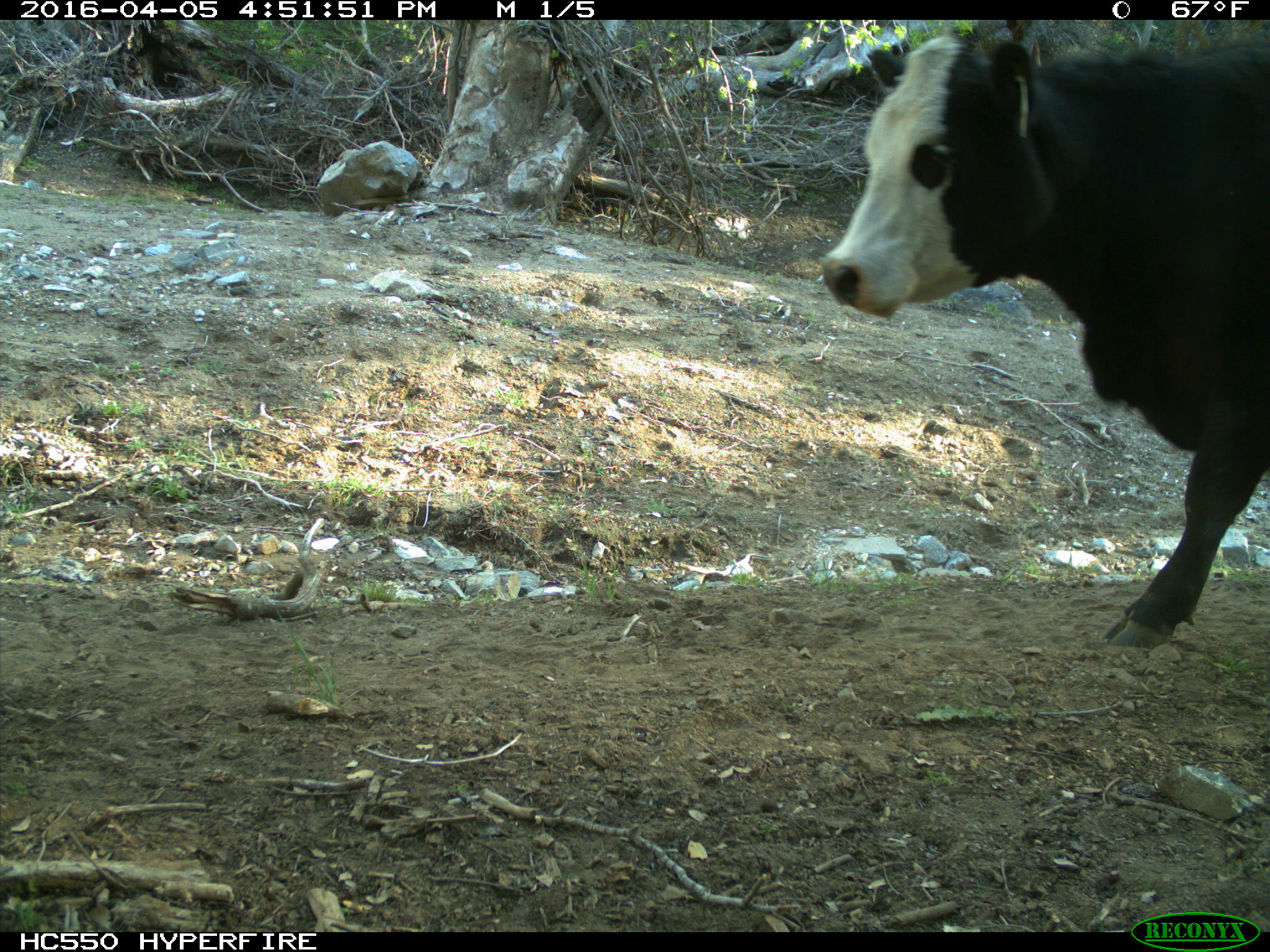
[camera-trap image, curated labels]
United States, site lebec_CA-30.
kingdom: Animalia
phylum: Chordata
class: Mammalia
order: Artiodactyla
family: Bovidae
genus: Bos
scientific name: Bos taurus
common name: domestic cow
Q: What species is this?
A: Bos taurus (domestic cow).